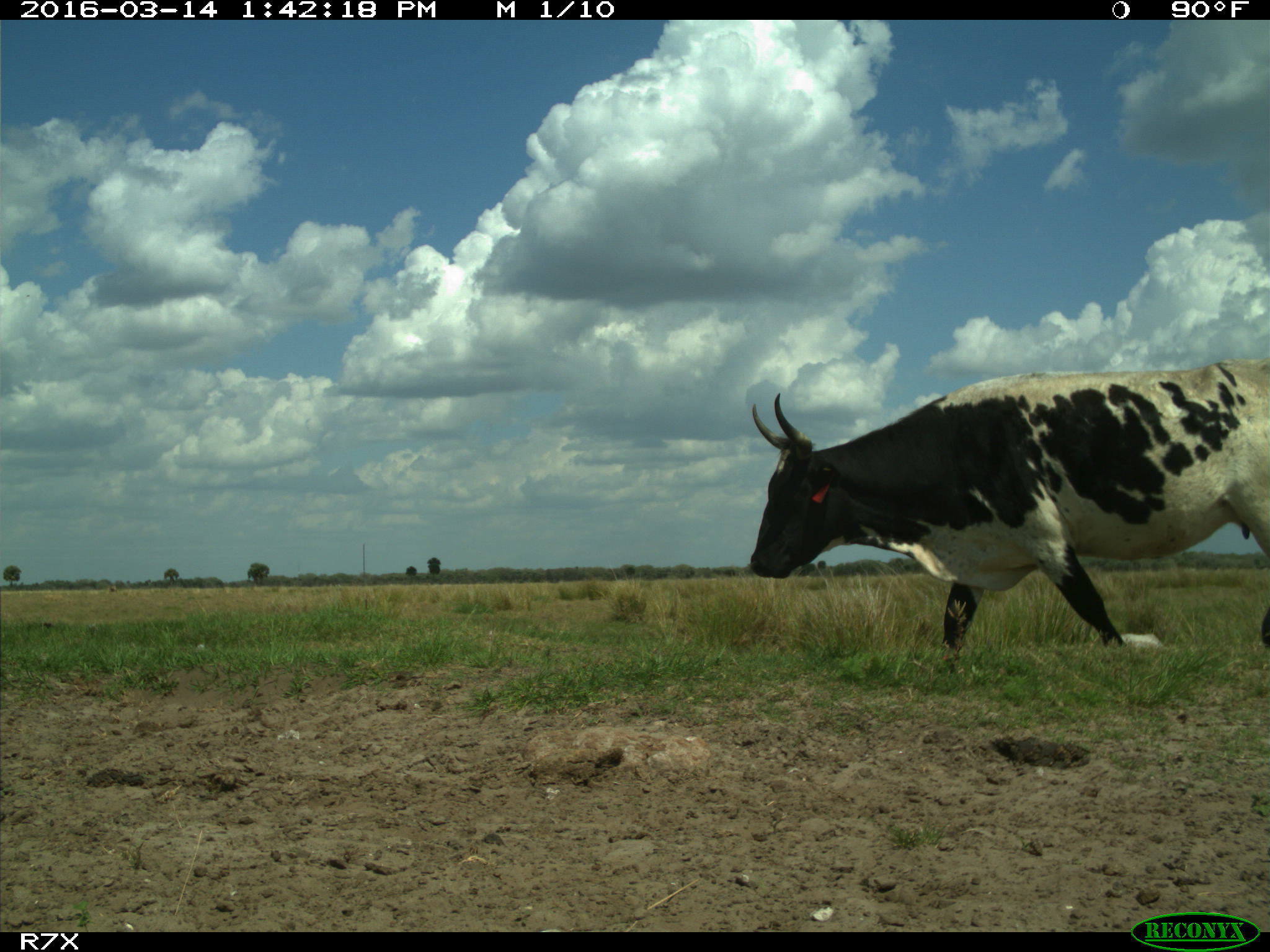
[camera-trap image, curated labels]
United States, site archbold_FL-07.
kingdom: Animalia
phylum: Chordata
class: Mammalia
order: Artiodactyla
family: Bovidae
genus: Bos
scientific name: Bos taurus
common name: domestic cow